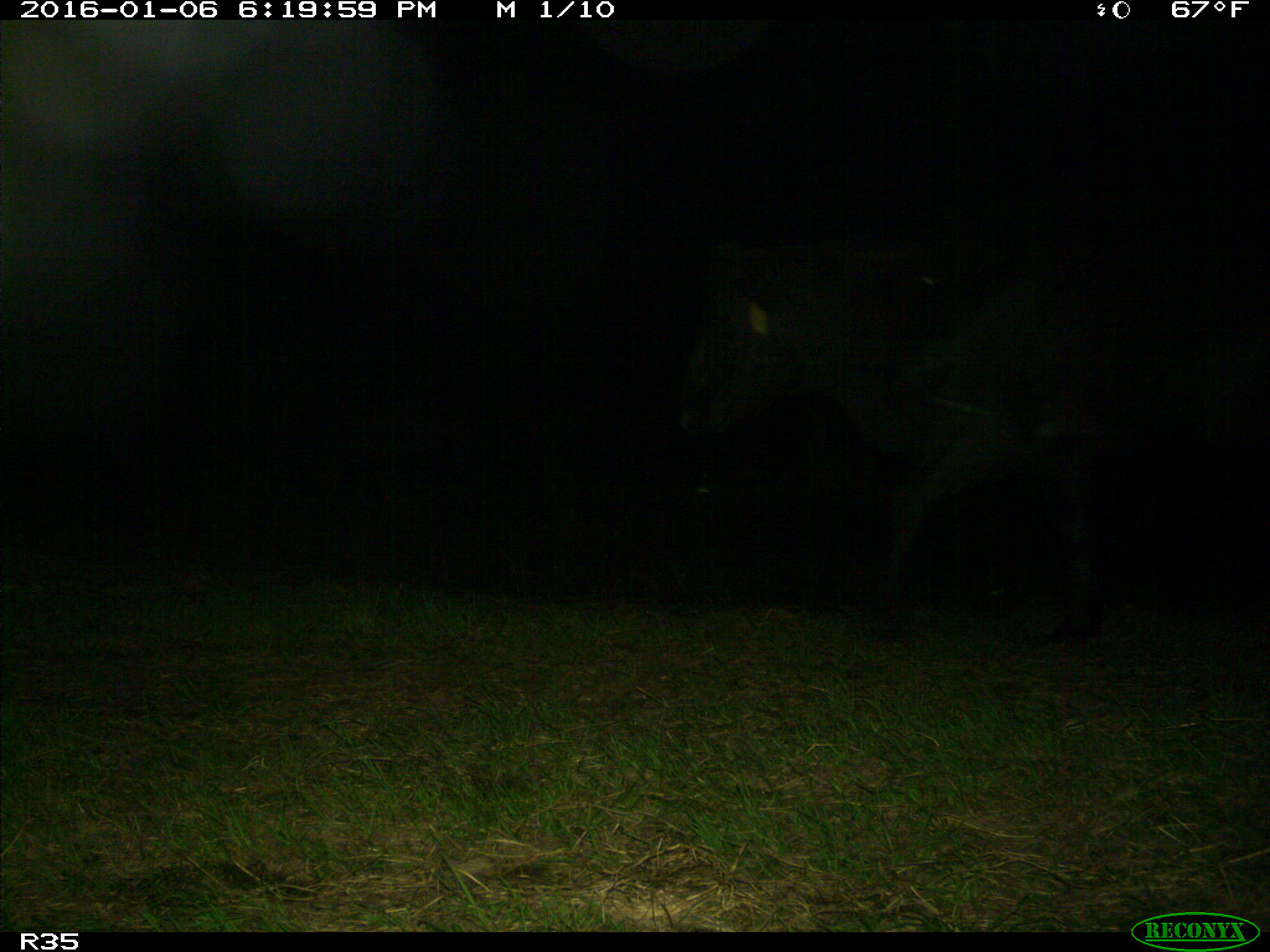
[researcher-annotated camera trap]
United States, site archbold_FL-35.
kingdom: Animalia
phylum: Chordata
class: Mammalia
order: Artiodactyla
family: Bovidae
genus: Bos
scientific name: Bos taurus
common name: domestic cow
Bos taurus (domestic cow).